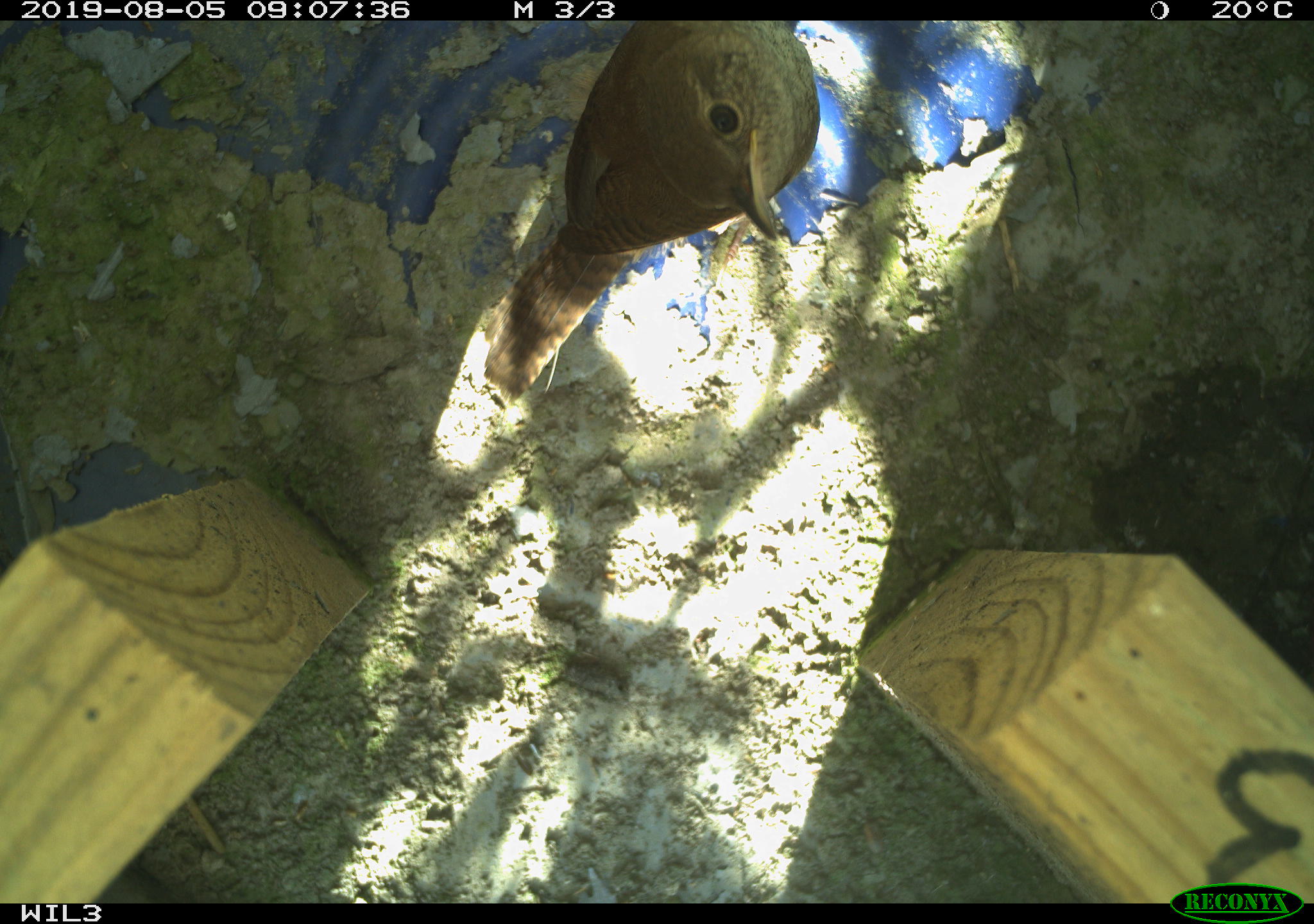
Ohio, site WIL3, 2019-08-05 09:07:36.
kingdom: Animalia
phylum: Chordata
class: Aves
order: Passeriformes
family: Troglodytidae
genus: Troglodytes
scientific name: Troglodytes aedon aedon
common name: northern house wren